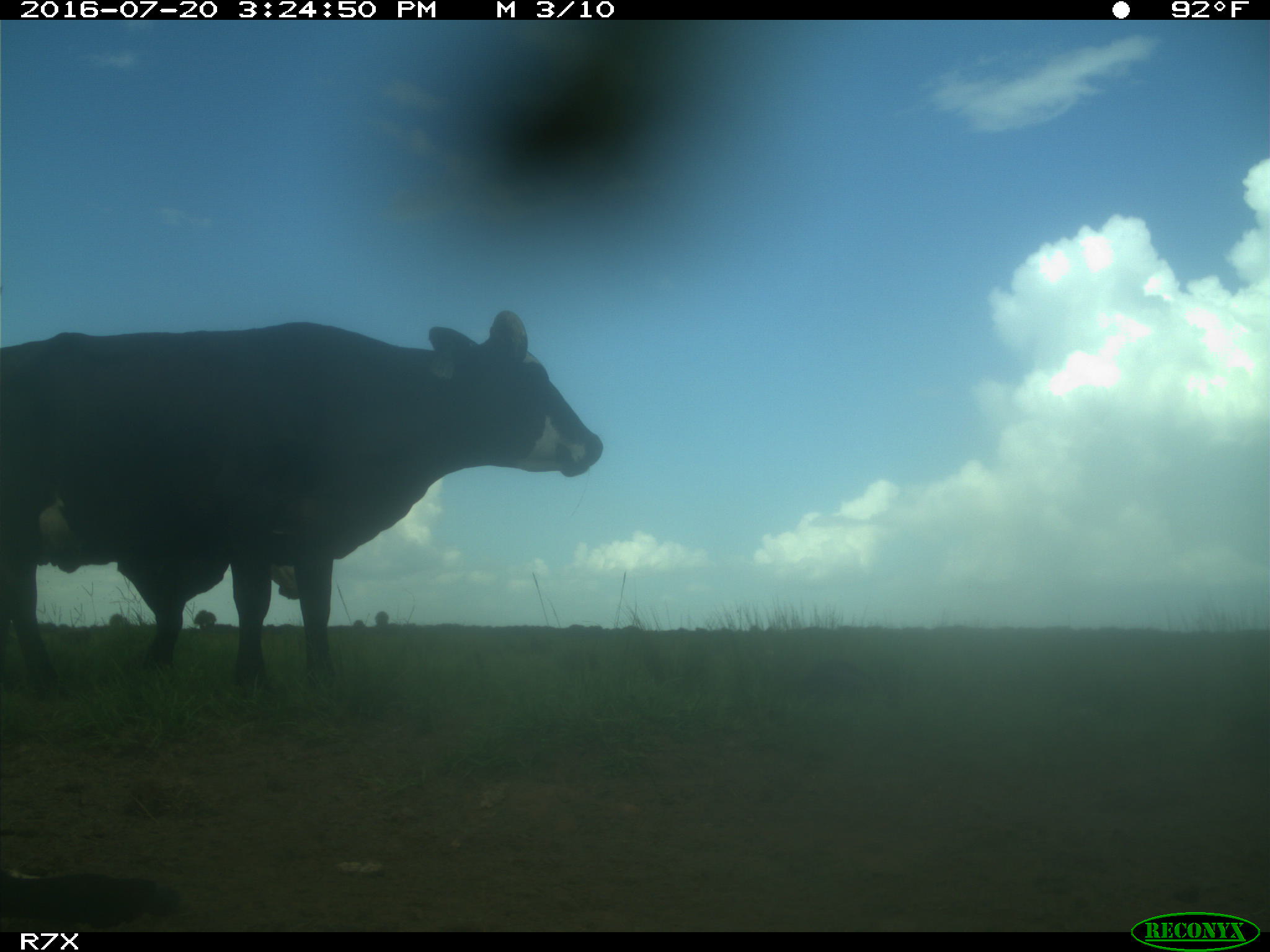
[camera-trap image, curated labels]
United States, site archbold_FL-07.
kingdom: Animalia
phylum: Chordata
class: Mammalia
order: Artiodactyla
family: Bovidae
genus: Bos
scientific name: Bos taurus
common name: domestic cow